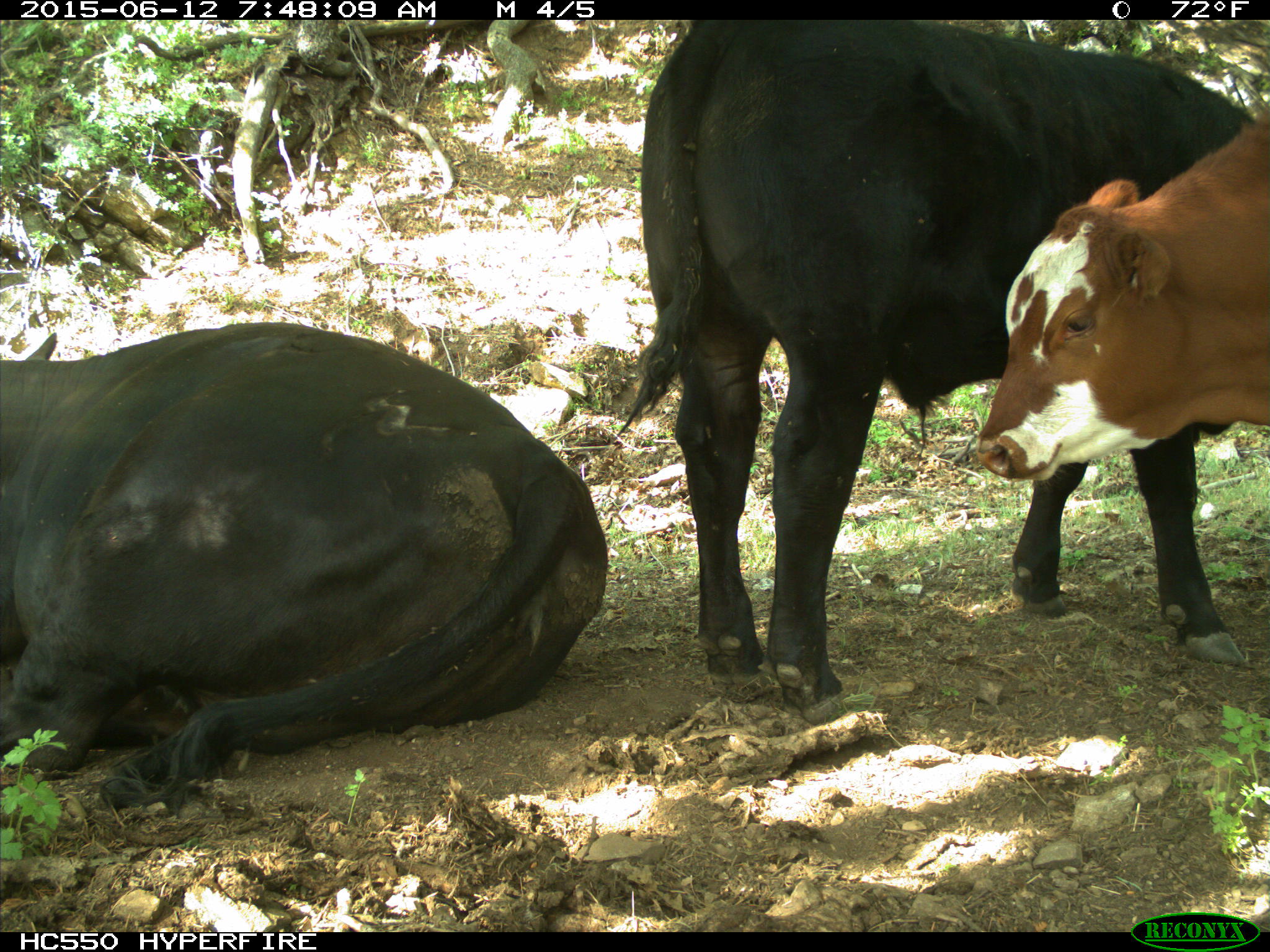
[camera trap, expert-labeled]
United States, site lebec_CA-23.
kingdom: Animalia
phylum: Chordata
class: Mammalia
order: Artiodactyla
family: Bovidae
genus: Bos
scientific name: Bos taurus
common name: domestic cow